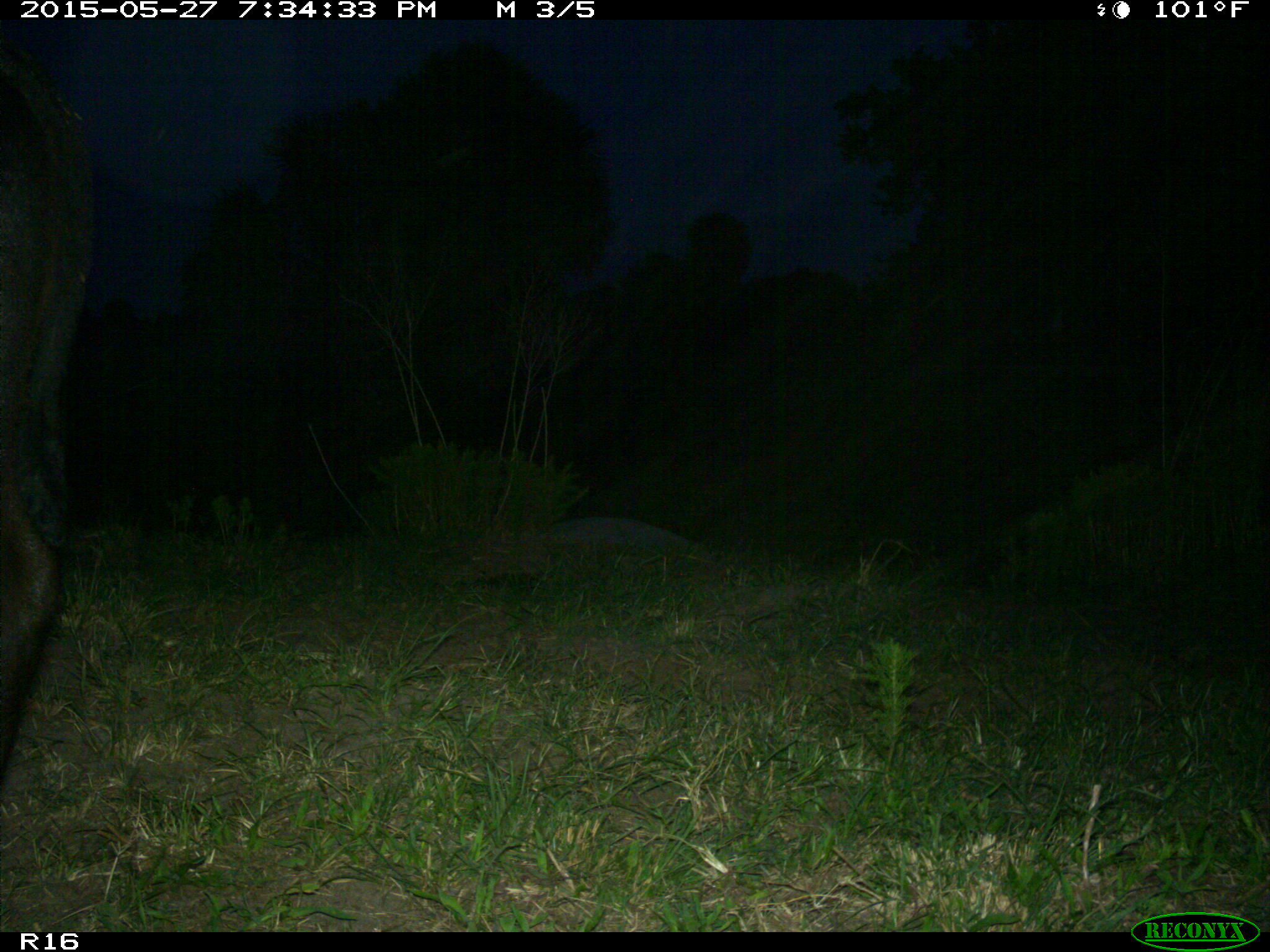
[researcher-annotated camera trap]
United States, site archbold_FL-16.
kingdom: Animalia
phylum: Chordata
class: Mammalia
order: Artiodactyla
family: Bovidae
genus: Bos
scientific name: Bos taurus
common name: domestic cow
Bos taurus (domestic cow).